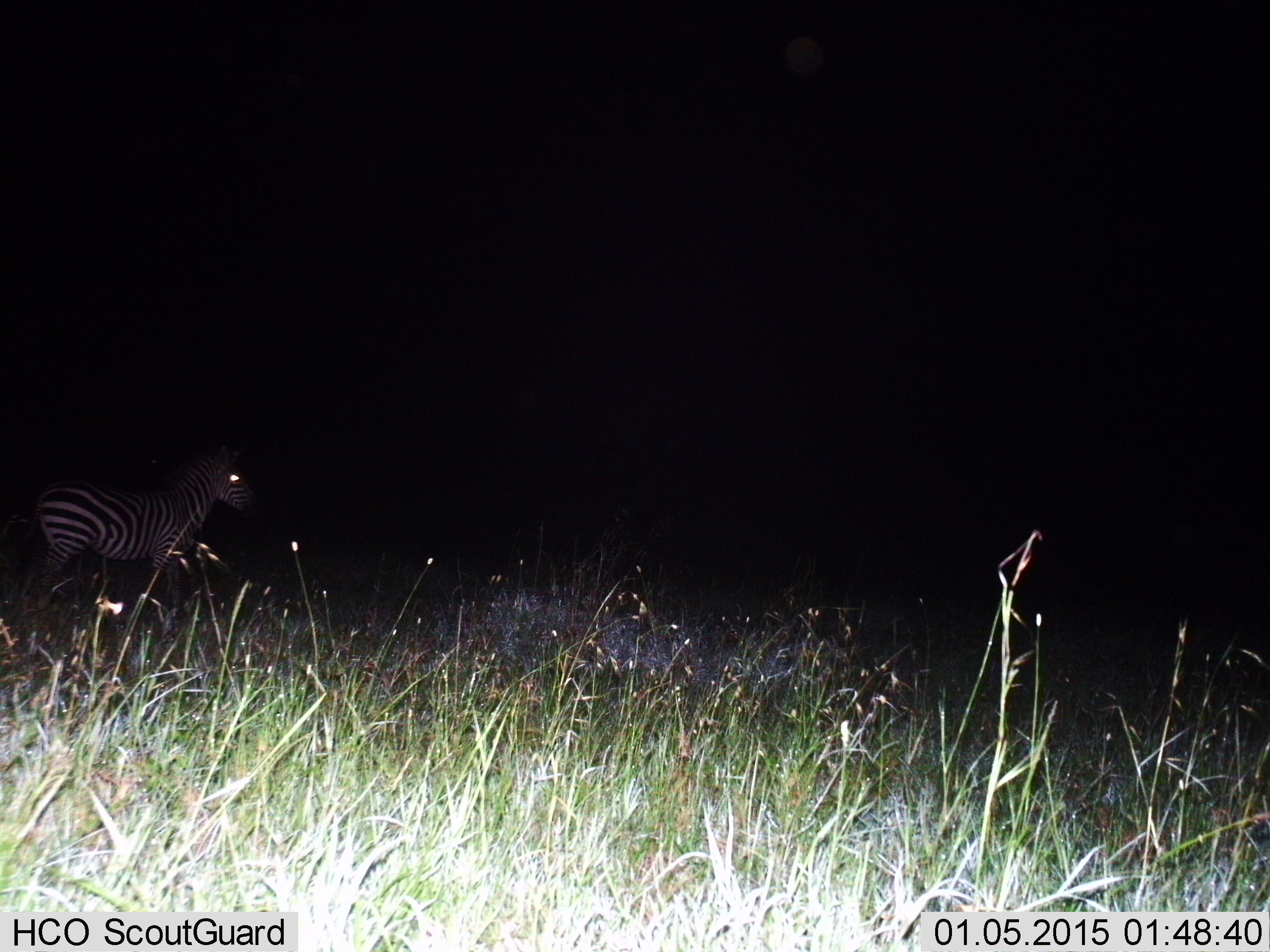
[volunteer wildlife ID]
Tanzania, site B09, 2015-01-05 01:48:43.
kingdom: Animalia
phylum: Chordata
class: Mammalia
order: Perissodactyla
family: Equidae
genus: Equus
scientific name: Equus quagga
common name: plains zebra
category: zebra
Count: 1.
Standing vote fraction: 40%.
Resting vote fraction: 0%.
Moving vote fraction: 60%.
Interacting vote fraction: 0%.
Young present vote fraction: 0%.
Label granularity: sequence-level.